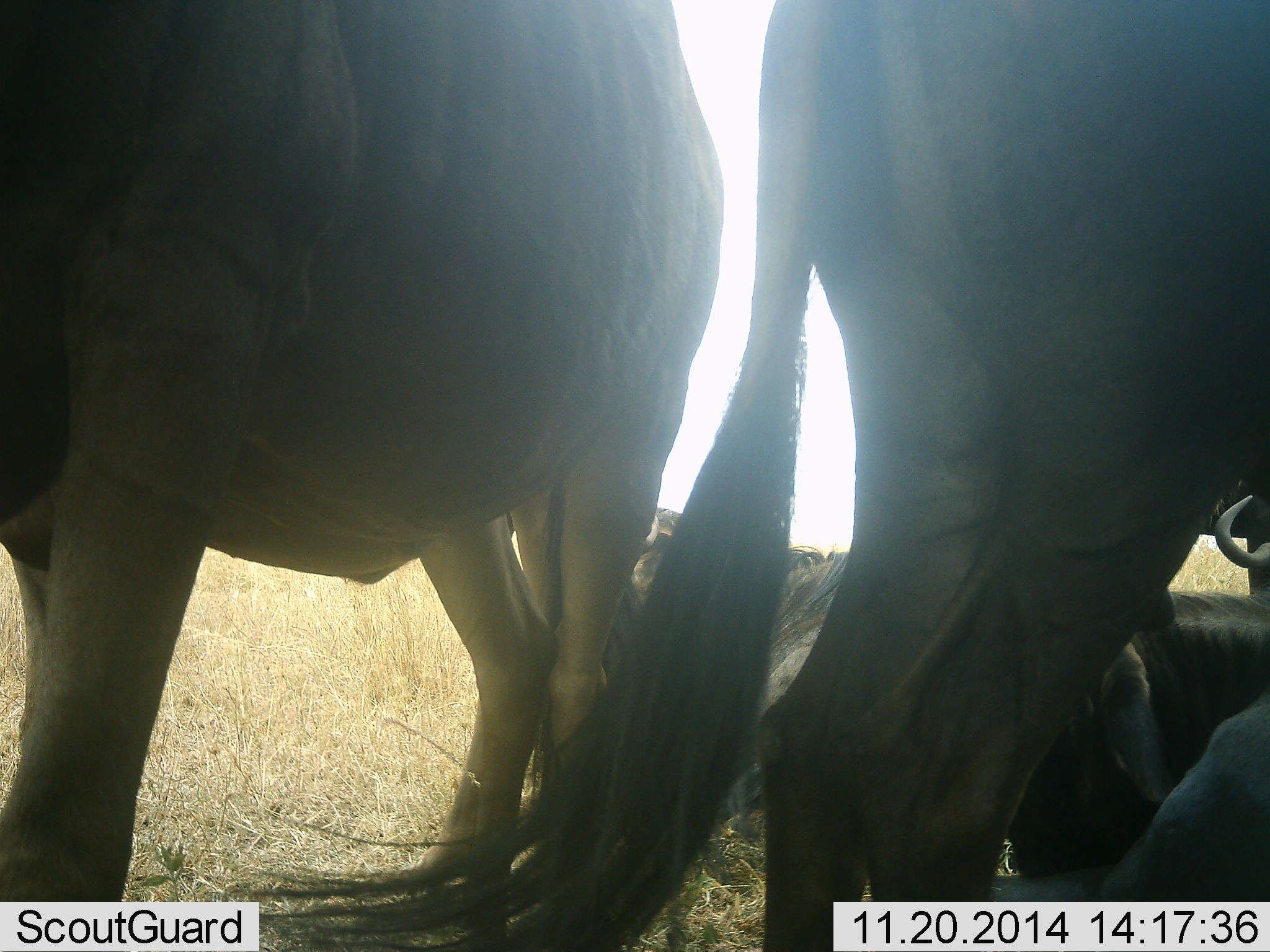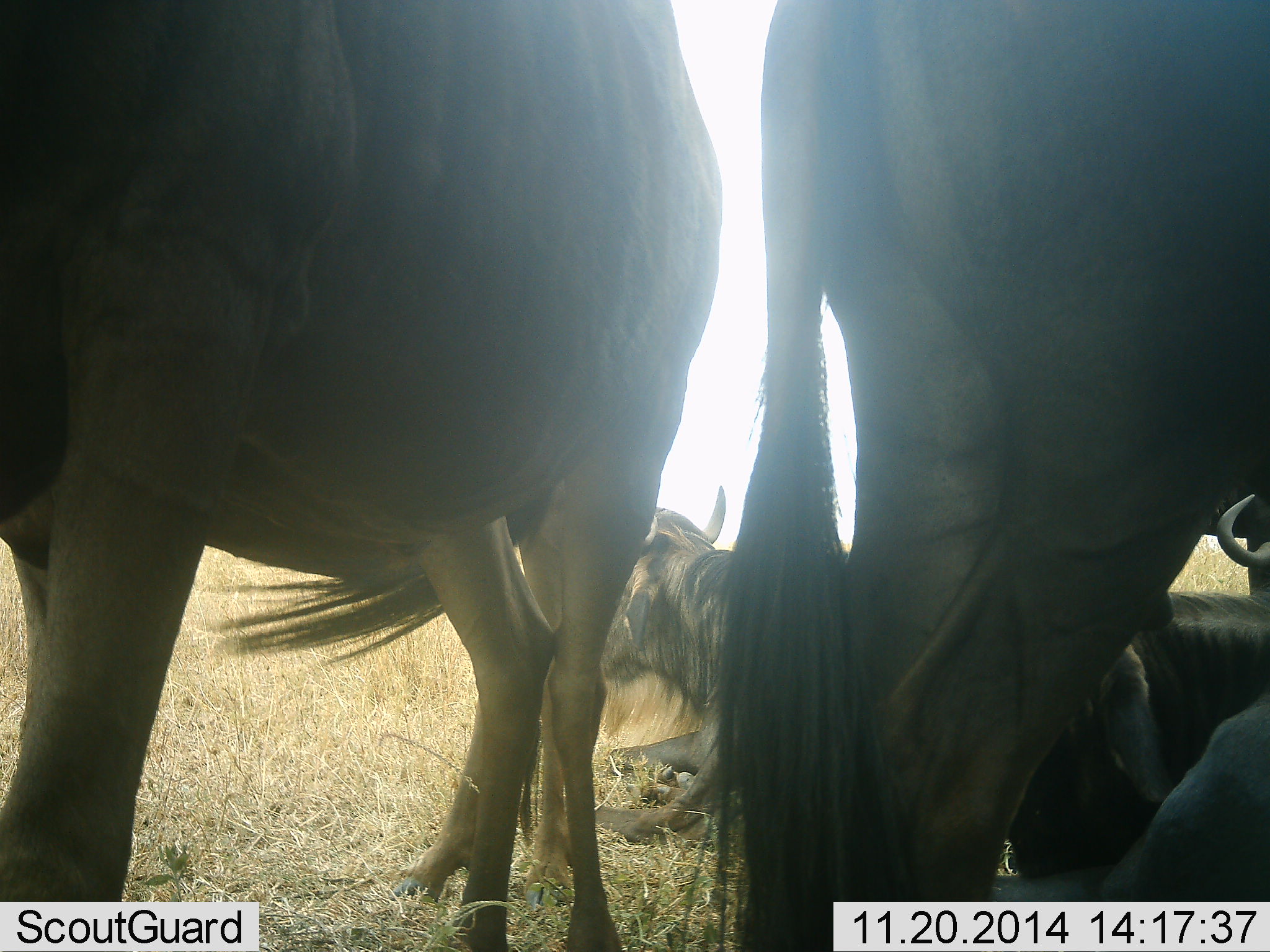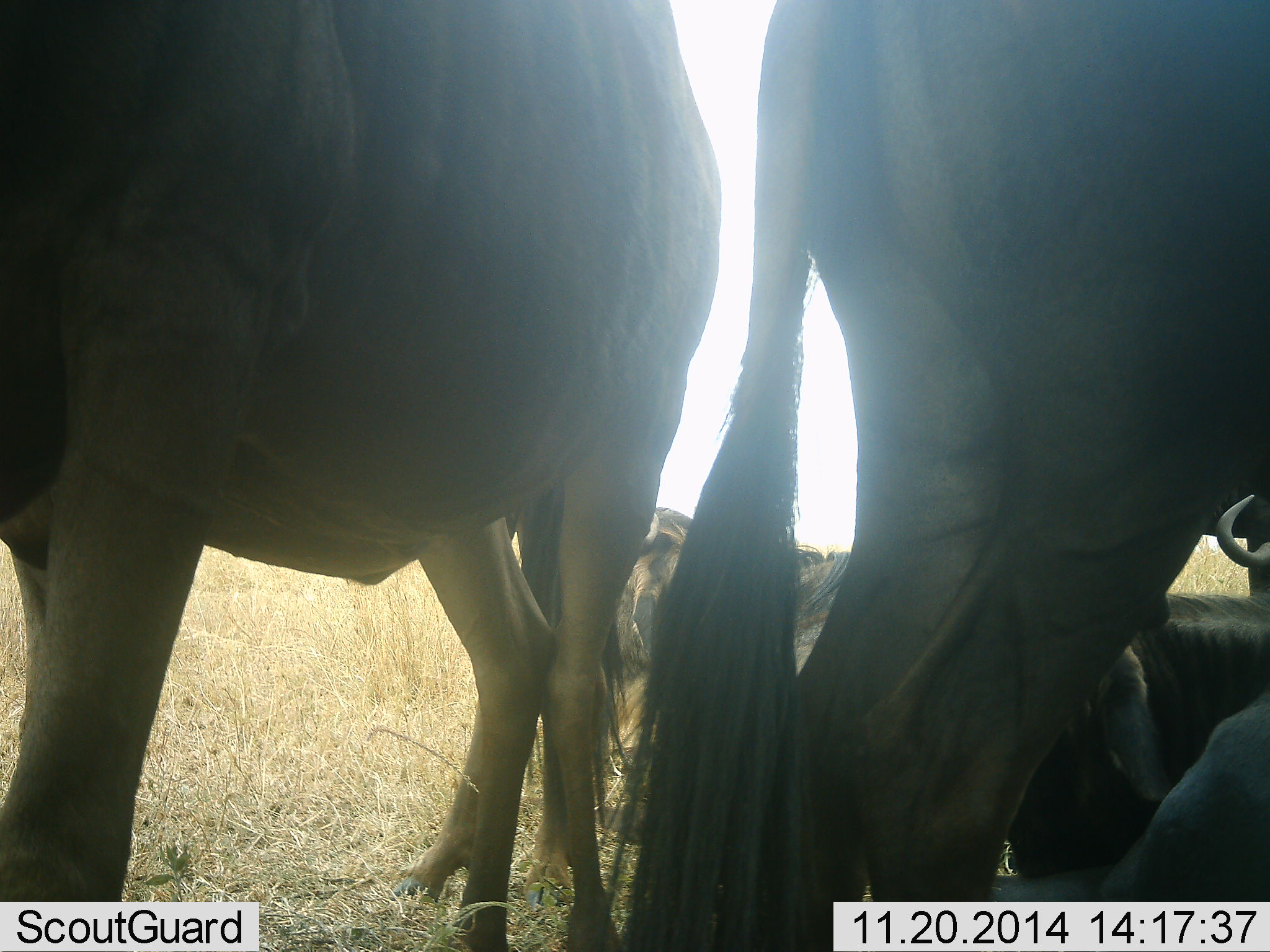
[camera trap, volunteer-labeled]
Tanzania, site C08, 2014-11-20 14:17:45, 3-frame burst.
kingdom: Animalia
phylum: Chordata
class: Mammalia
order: Artiodactyla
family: Bovidae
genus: Connochaetes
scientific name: Connochaetes taurinus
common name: blue wildebeest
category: wildebeest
Wildebeest (blue wildebeest) (Connochaetes taurinus), count 5. Behavior (volunteer vote fractions): standing 90%, resting 100%, moving 0%, interacting 0%. Young present (vote fraction): 0%. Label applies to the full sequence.